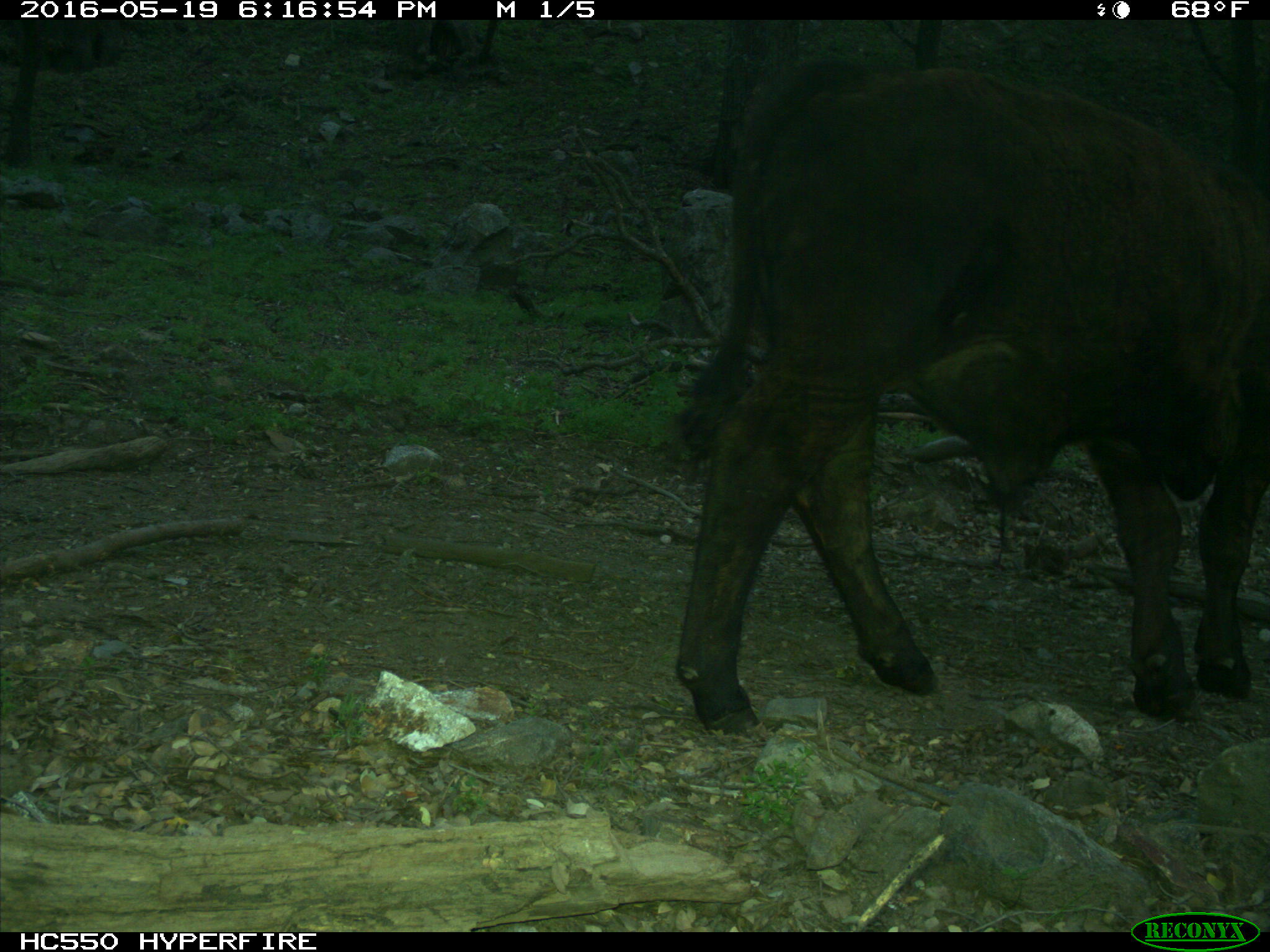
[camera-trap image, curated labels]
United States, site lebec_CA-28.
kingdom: Animalia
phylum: Chordata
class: Mammalia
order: Artiodactyla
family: Bovidae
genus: Bos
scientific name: Bos taurus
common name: domestic cow